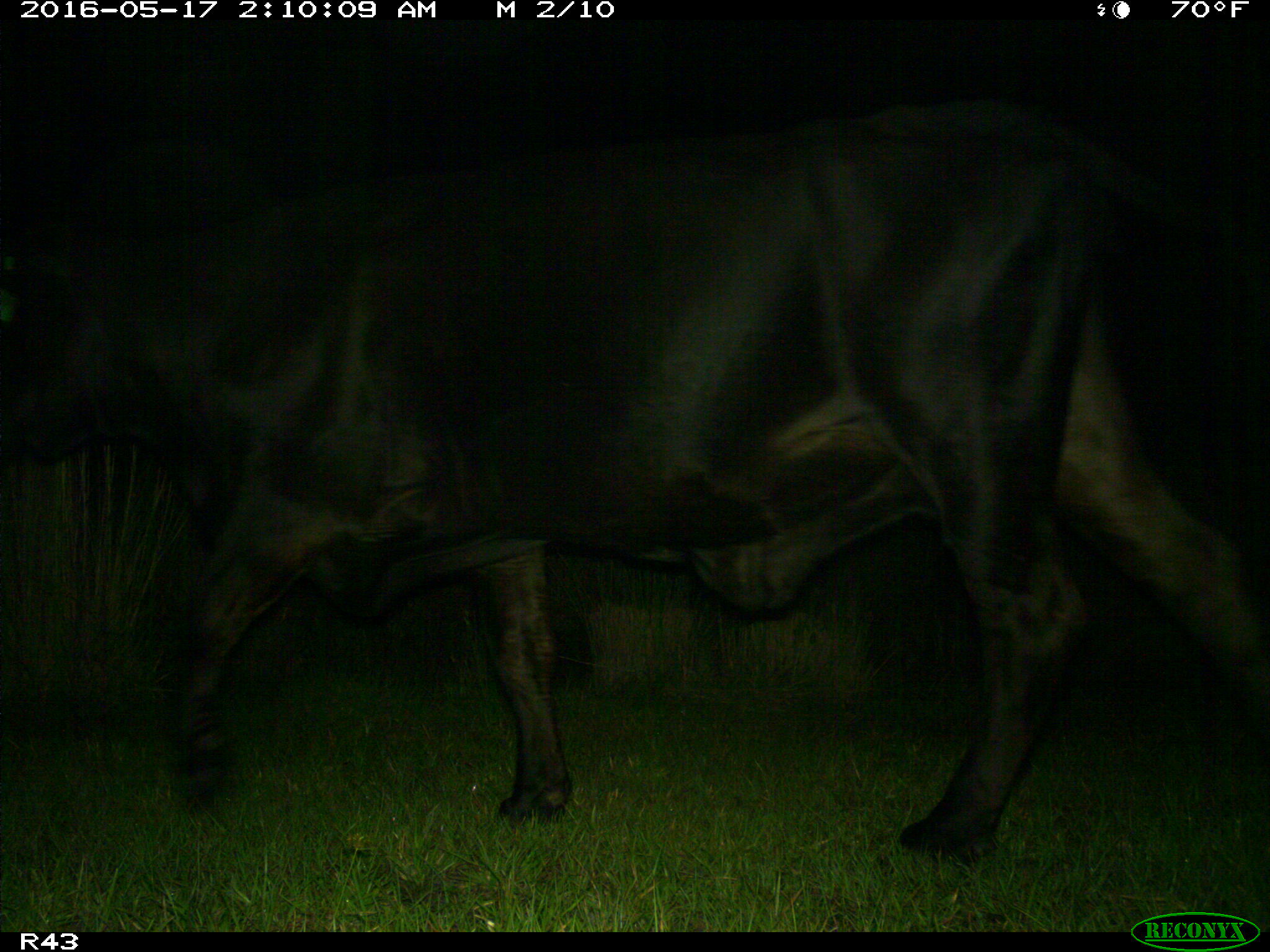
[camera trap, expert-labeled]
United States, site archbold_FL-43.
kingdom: Animalia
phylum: Chordata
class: Mammalia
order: Artiodactyla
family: Bovidae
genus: Bos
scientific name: Bos taurus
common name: domestic cow